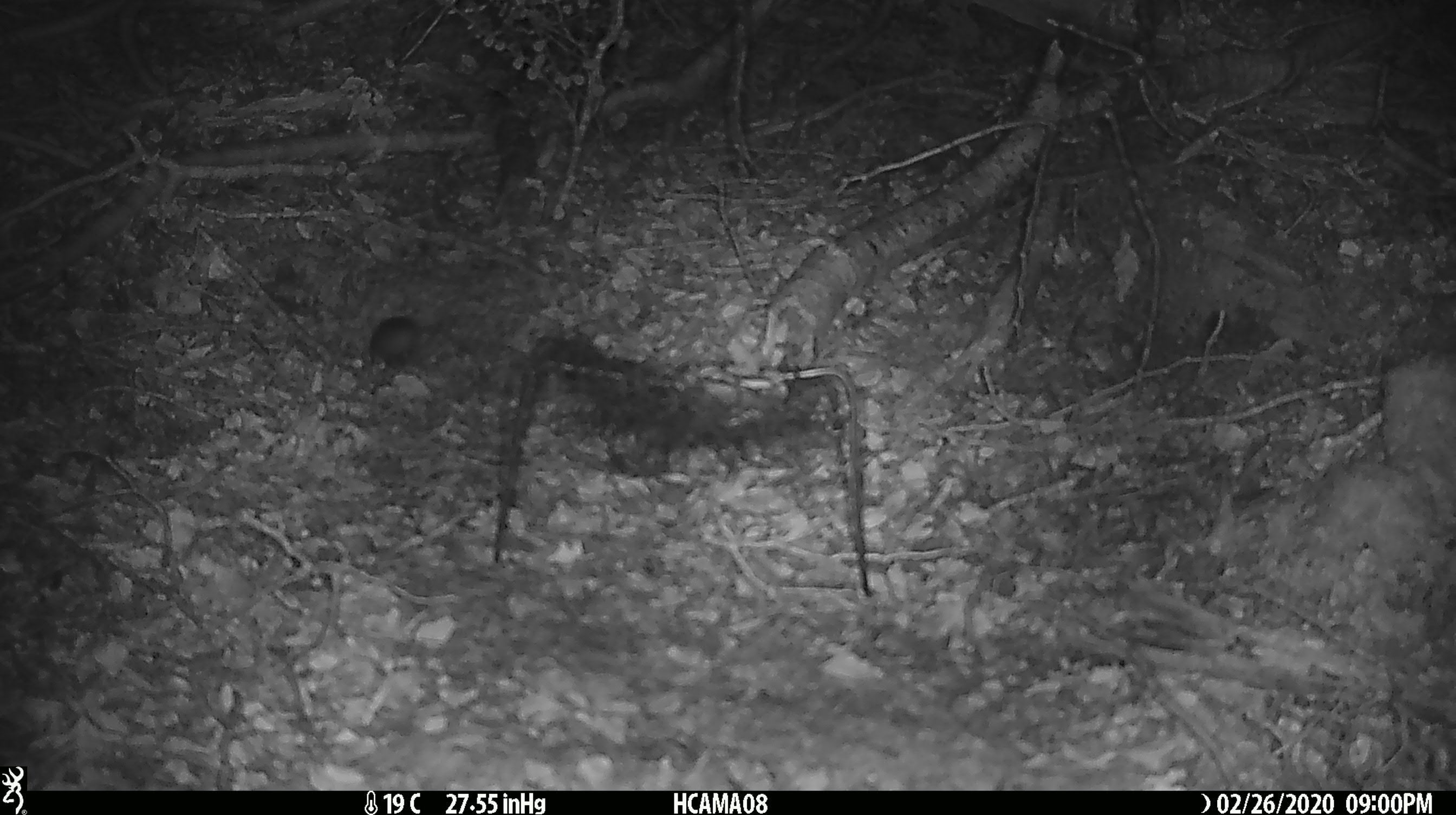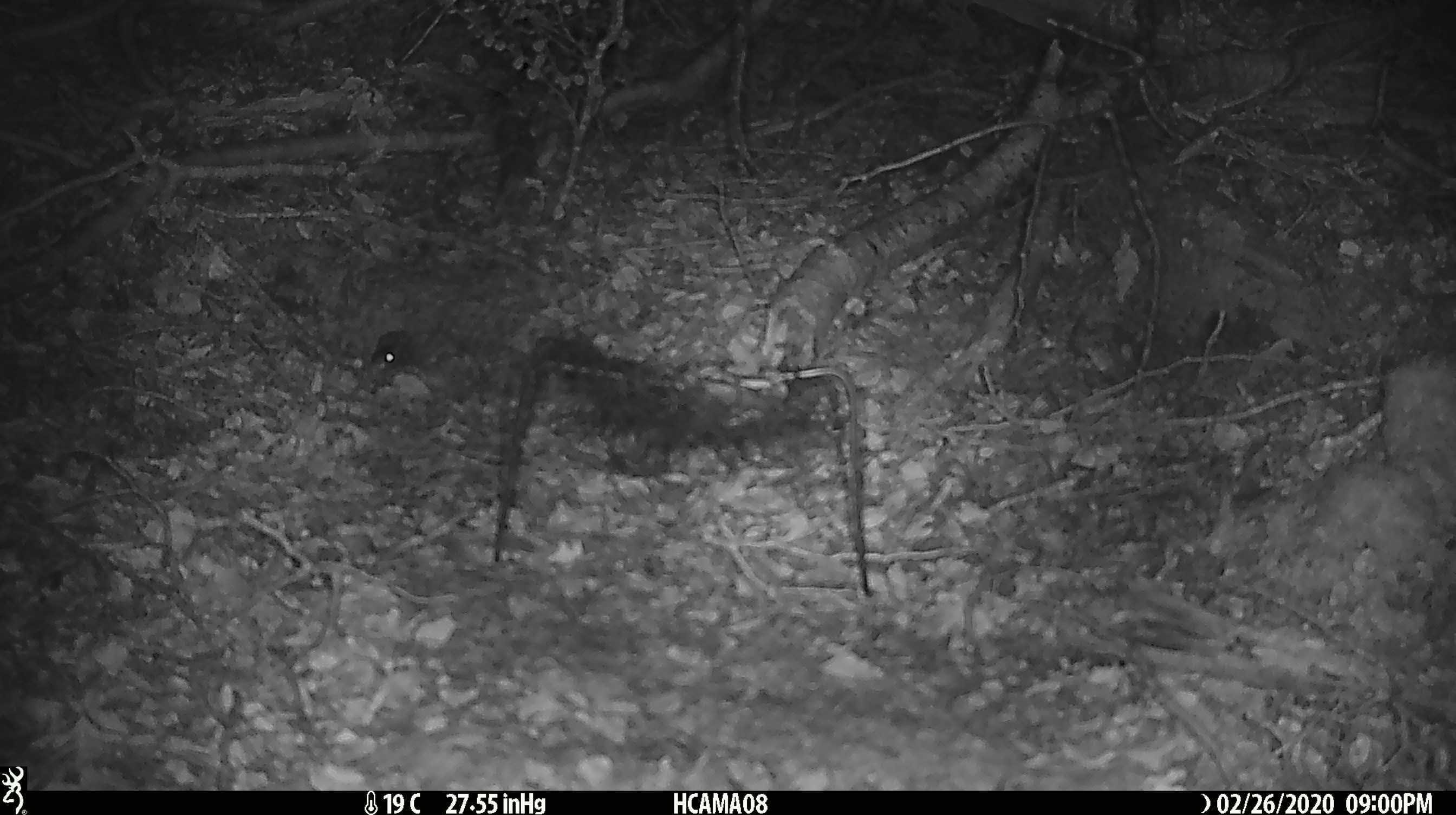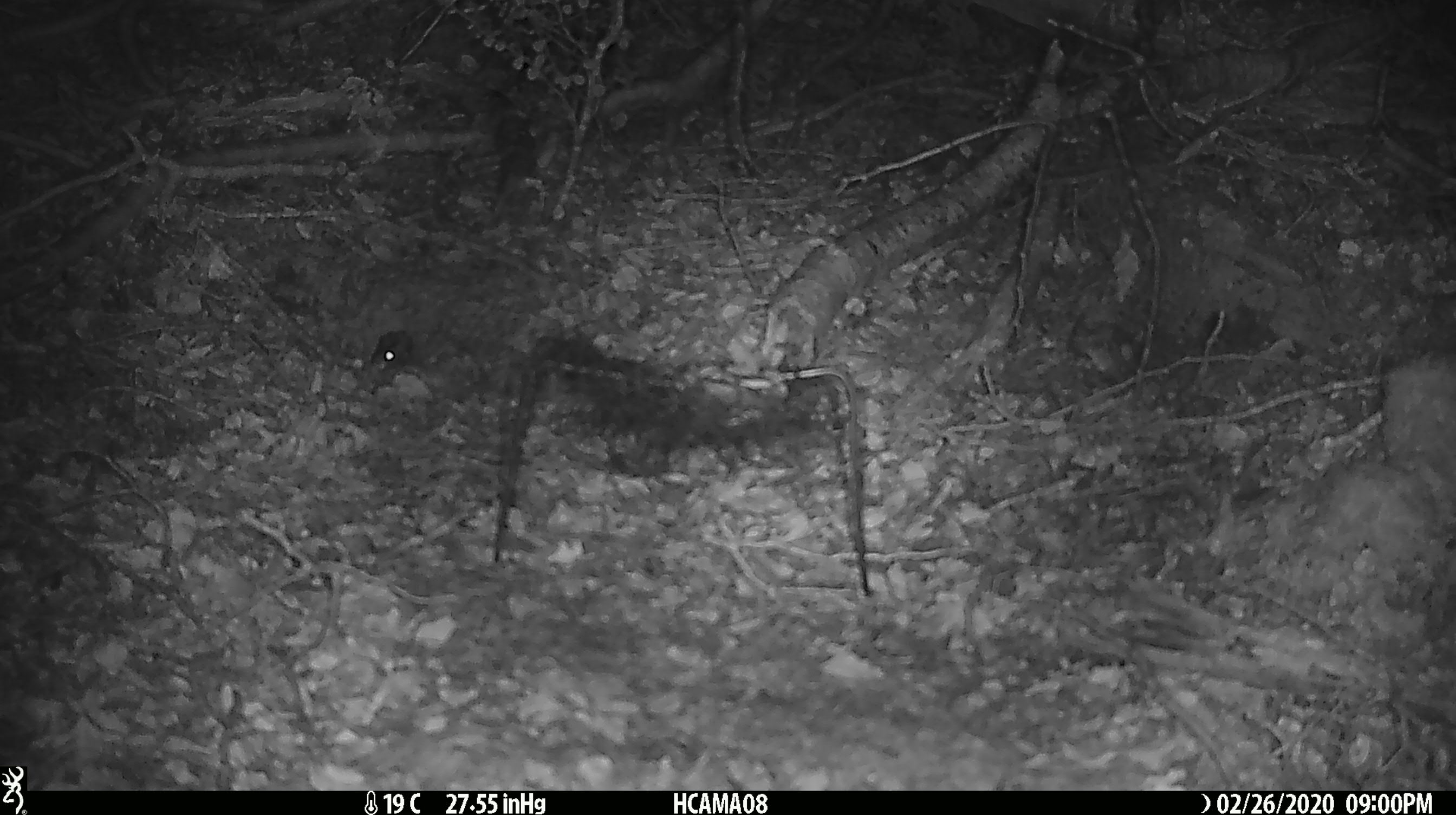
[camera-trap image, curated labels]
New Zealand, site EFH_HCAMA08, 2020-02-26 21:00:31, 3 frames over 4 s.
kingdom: Animalia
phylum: Chordata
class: Mammalia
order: Rodentia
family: Muridae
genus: Mus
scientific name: Mus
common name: mouse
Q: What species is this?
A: Mouse (Mus).